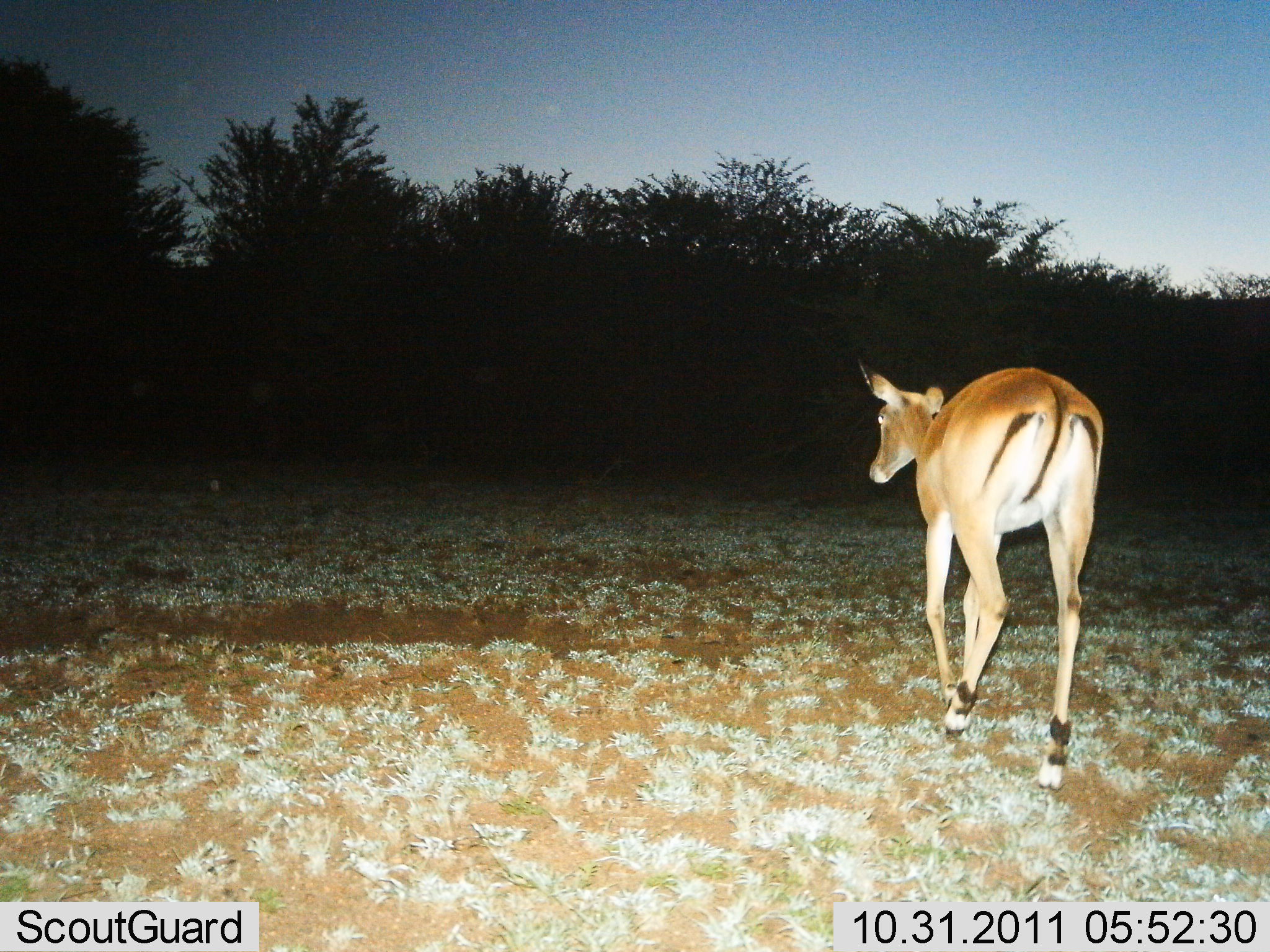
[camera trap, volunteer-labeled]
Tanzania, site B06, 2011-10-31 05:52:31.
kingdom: Animalia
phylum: Chordata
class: Mammalia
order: Artiodactyla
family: Bovidae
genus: Nanger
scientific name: Nanger granti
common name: grant's gazelle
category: gazellegrants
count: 1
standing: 0%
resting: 0%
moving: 100%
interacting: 0%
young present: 0%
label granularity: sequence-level